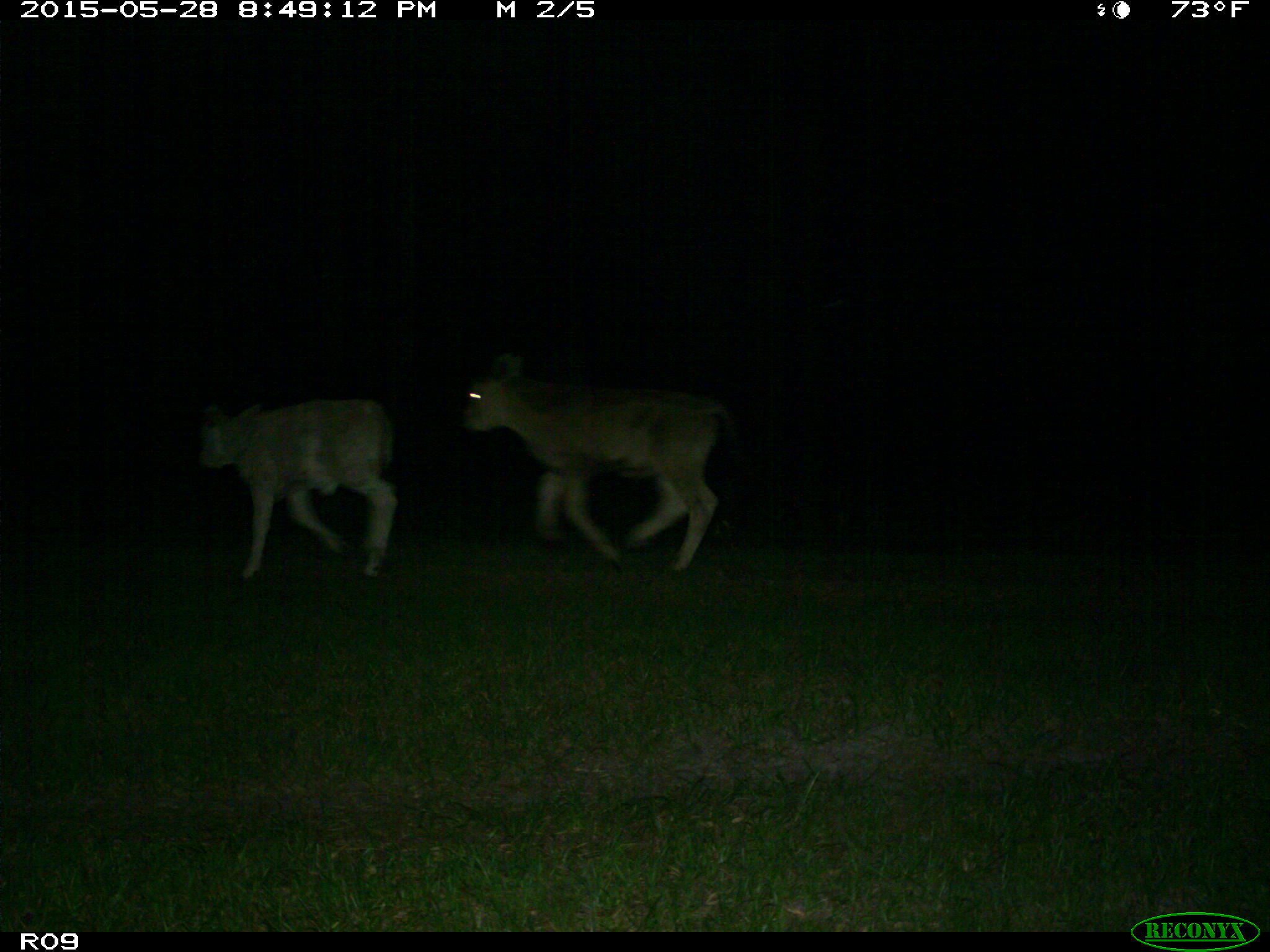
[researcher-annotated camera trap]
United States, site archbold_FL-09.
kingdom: Animalia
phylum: Chordata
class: Mammalia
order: Artiodactyla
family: Bovidae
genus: Bos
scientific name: Bos taurus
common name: domestic cow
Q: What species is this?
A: Bos taurus (domestic cow).